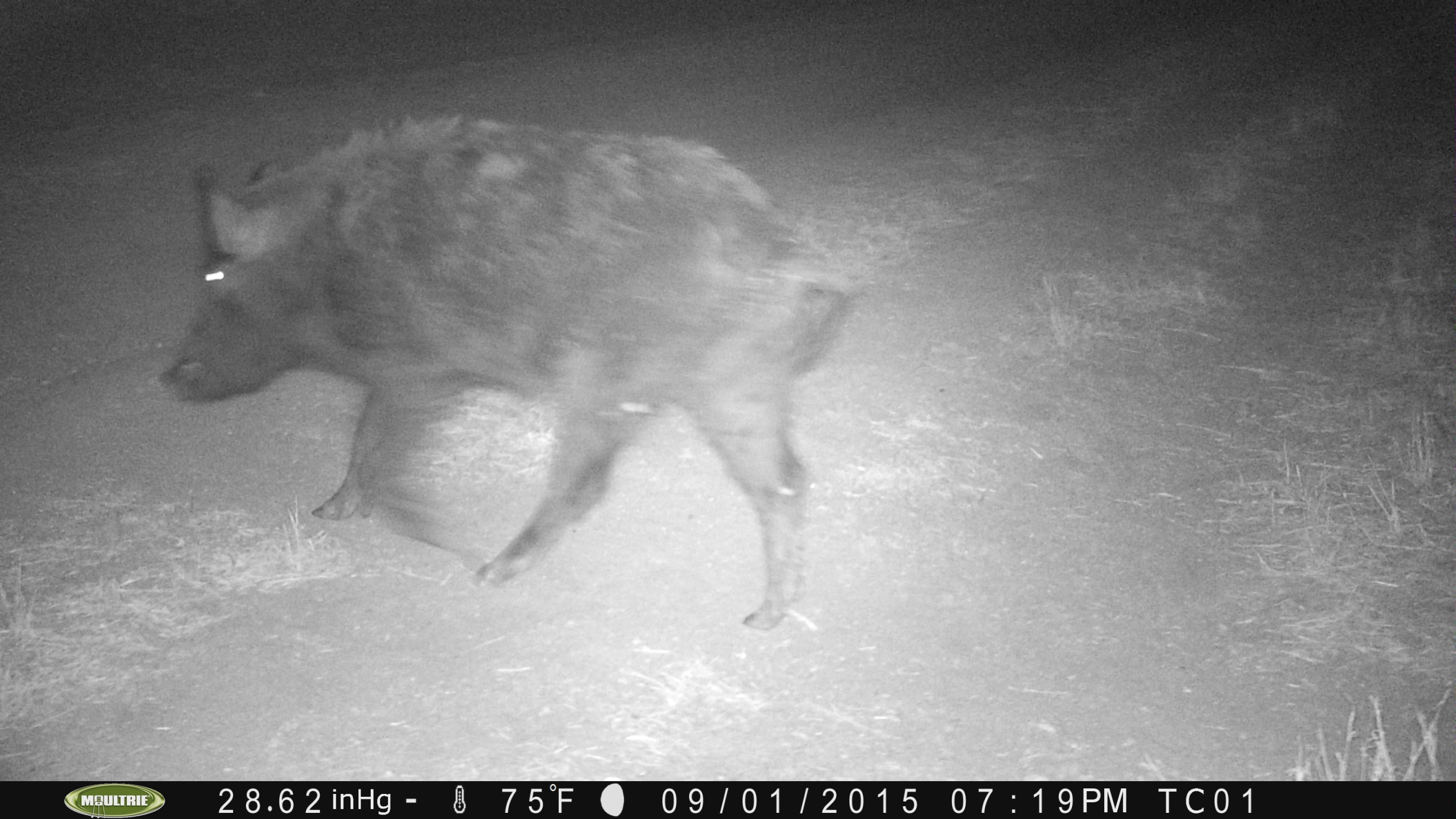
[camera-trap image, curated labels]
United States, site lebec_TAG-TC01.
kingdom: Animalia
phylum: Chordata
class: Mammalia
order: Artiodactyla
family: Suidae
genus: Sus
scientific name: Sus scrofa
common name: wild boar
Sus scrofa (wild boar).